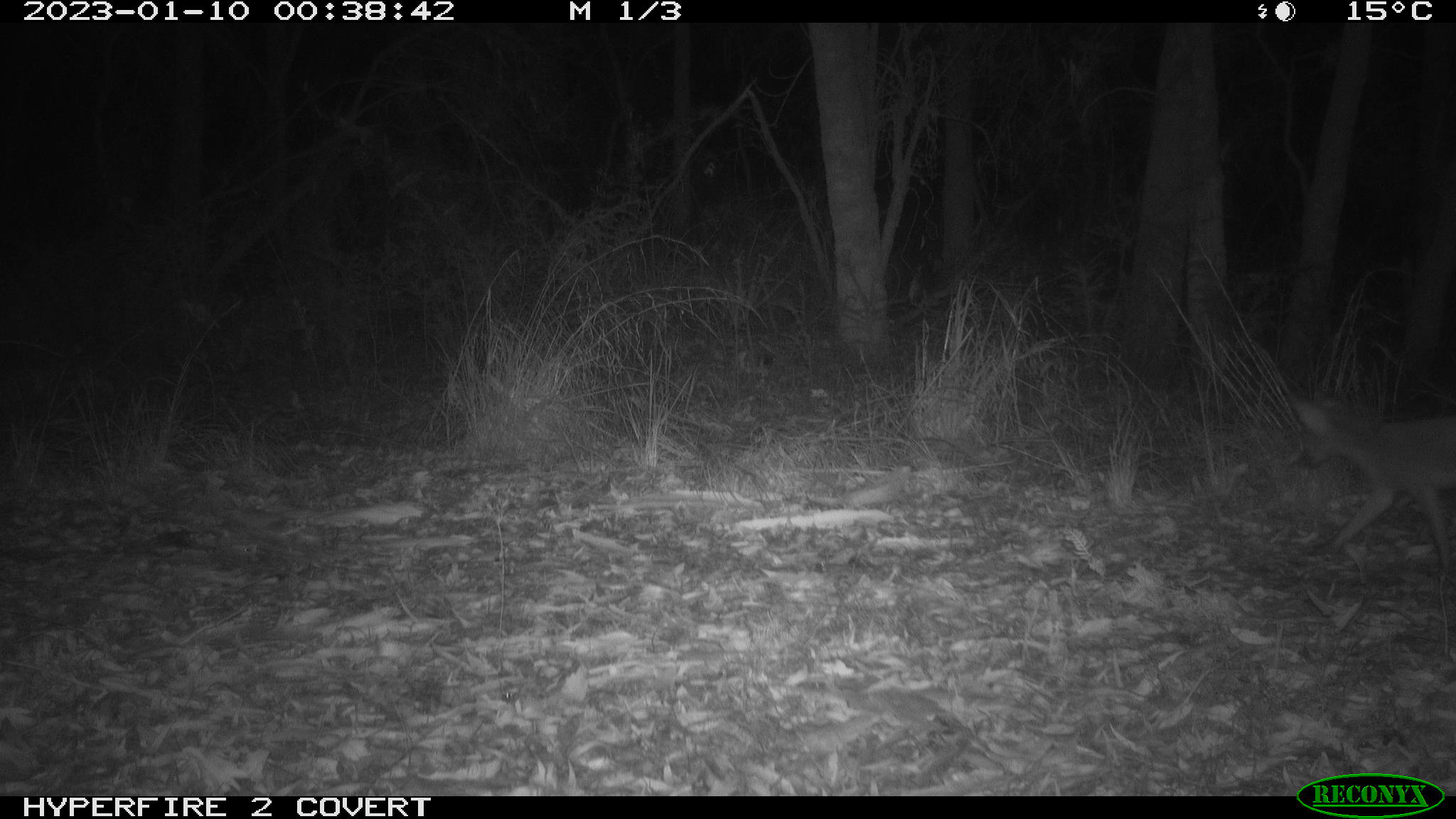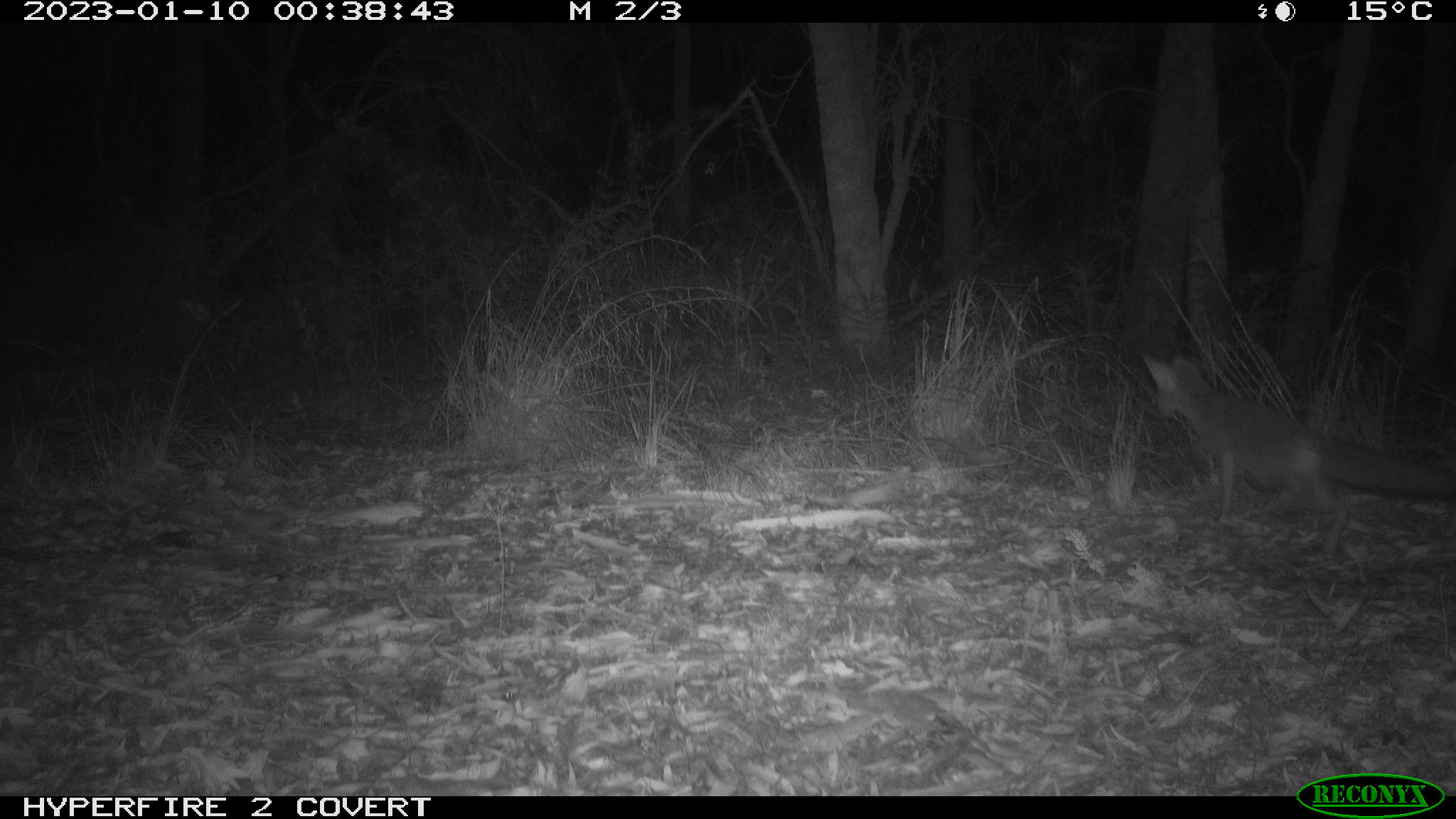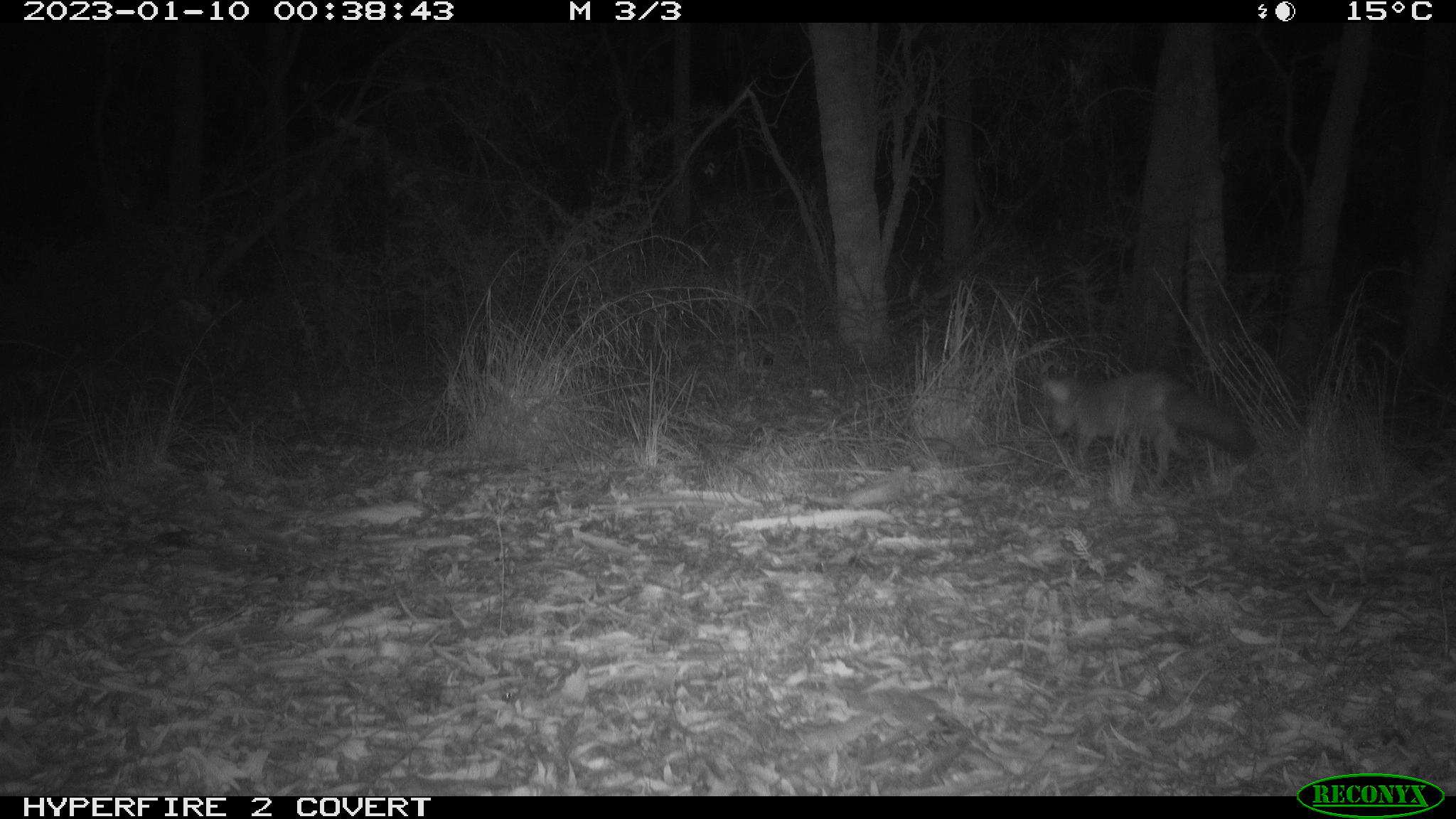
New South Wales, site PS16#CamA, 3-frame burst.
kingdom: Animalia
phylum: Chordata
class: Mammalia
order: Carnivora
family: Canidae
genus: Vulpes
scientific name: Vulpes vulpes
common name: red fox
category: fox